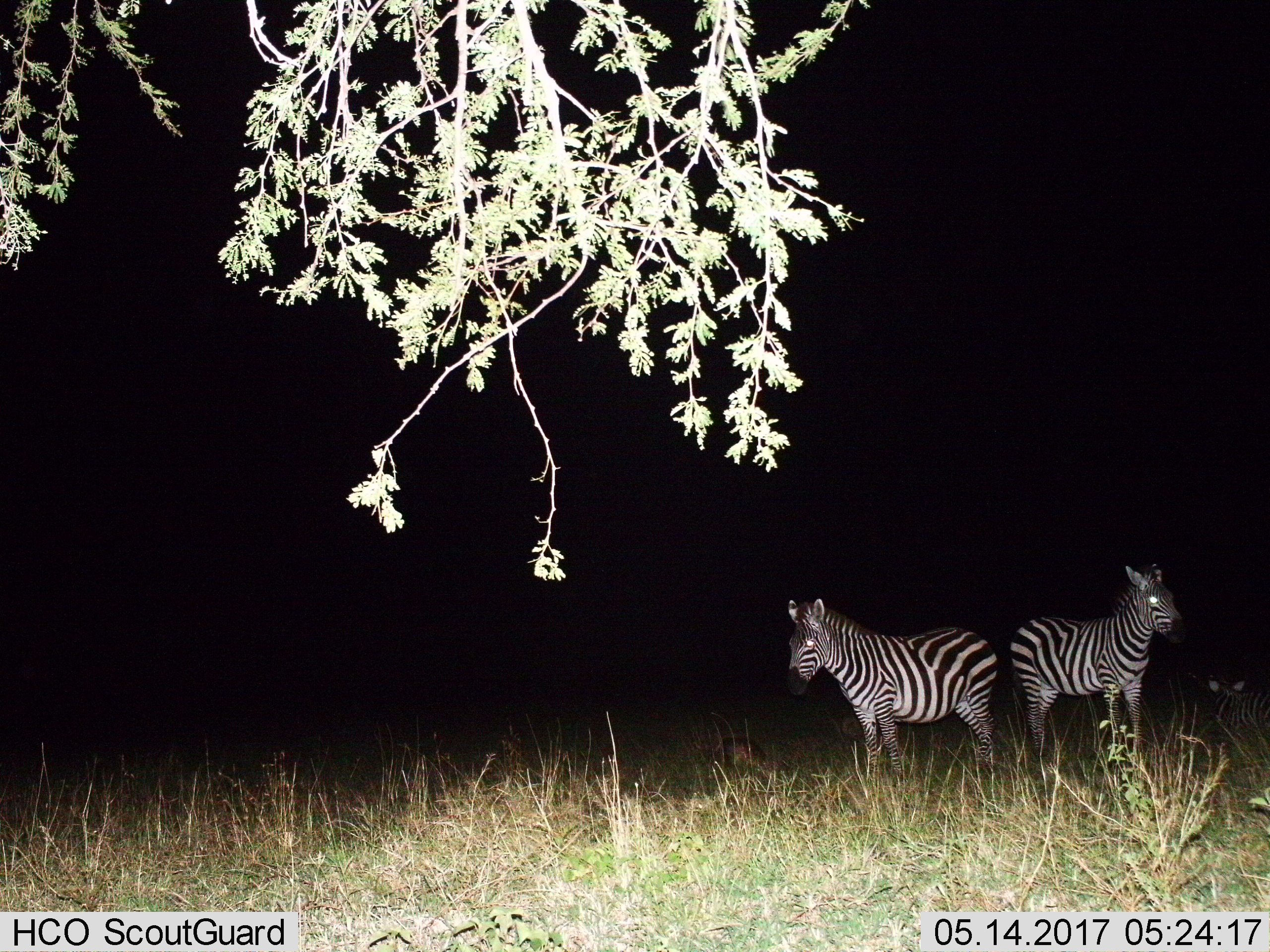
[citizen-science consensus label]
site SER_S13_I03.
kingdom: Animalia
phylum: Chordata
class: Mammalia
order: Perissodactyla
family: Equidae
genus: Equus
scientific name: Equus quagga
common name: plains zebra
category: zebraplains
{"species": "zebraplains (plains zebra) (Equus quagga)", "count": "2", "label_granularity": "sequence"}